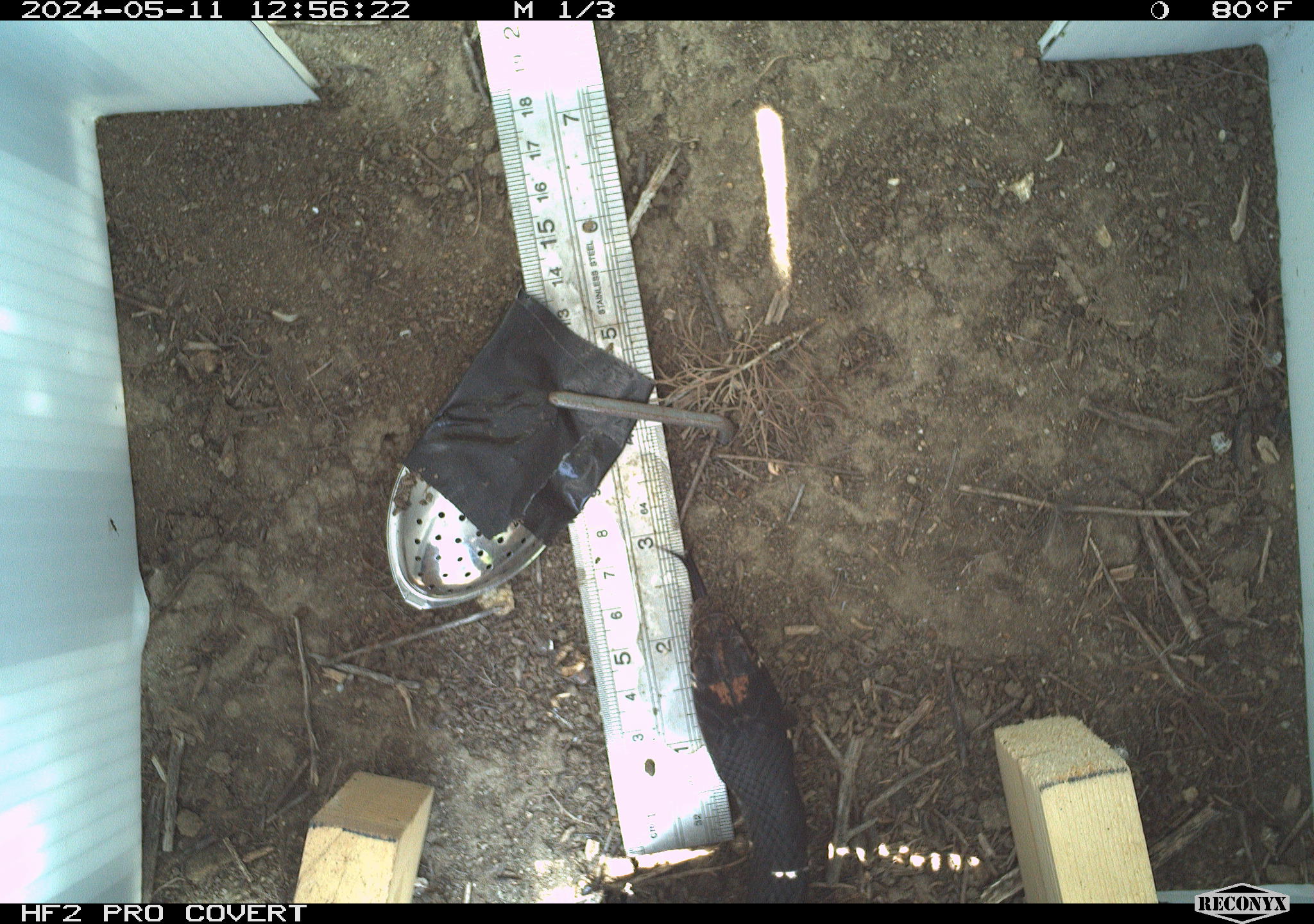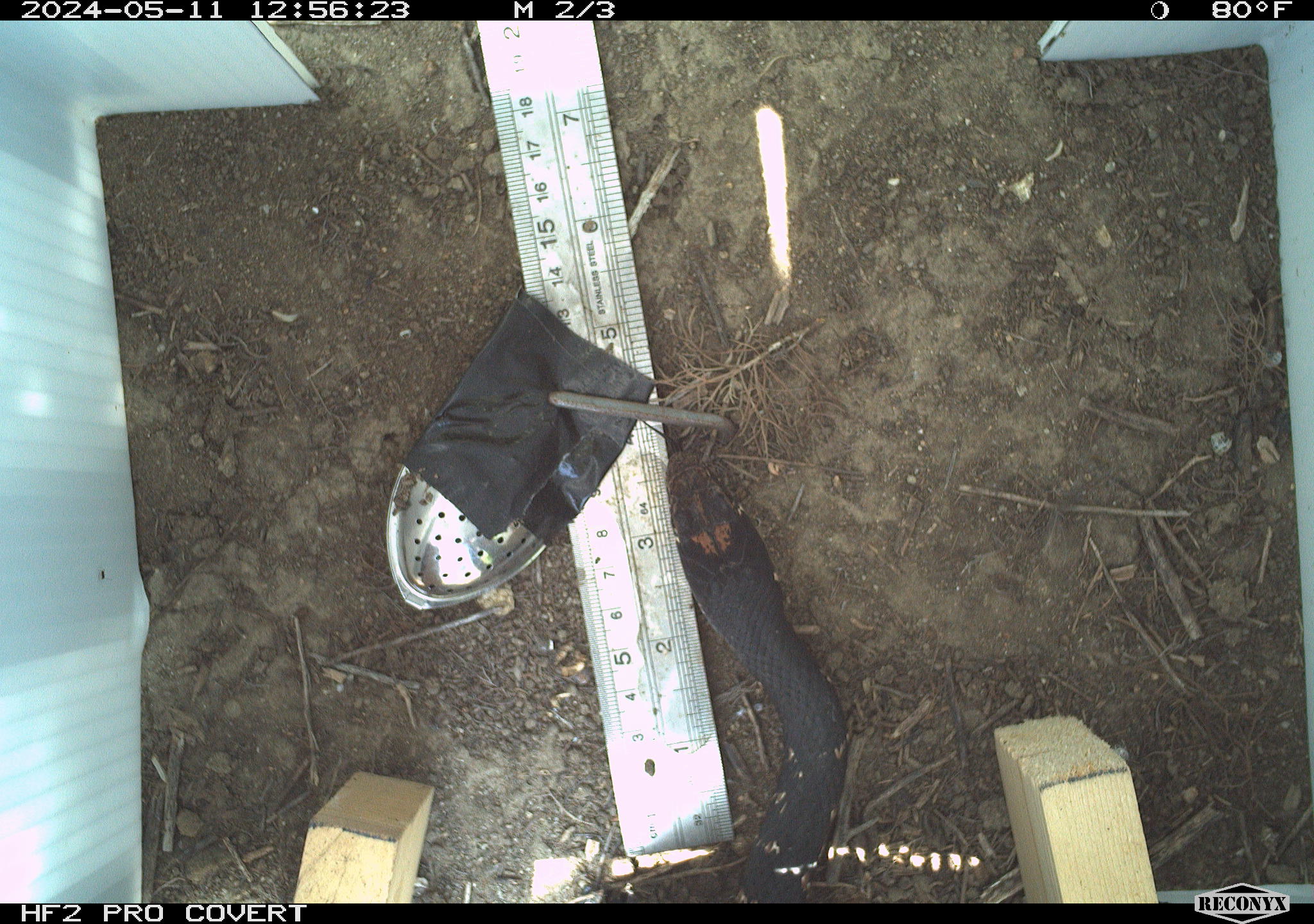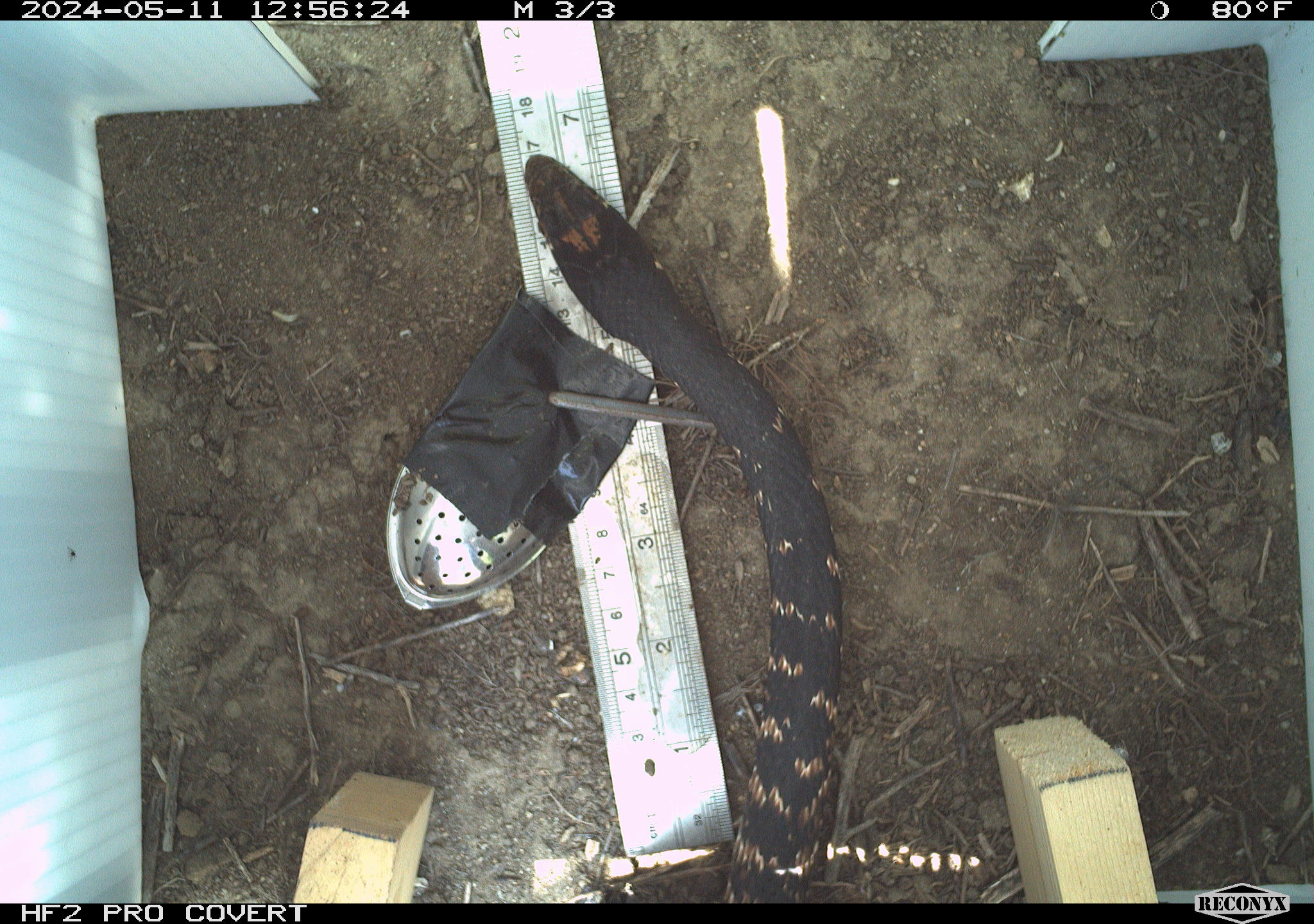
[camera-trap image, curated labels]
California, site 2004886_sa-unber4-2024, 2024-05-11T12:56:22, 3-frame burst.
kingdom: Animalia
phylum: Chordata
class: Reptilia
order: Squamata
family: Colubridae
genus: Masticophis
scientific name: Masticophis flagellum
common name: coachwhip